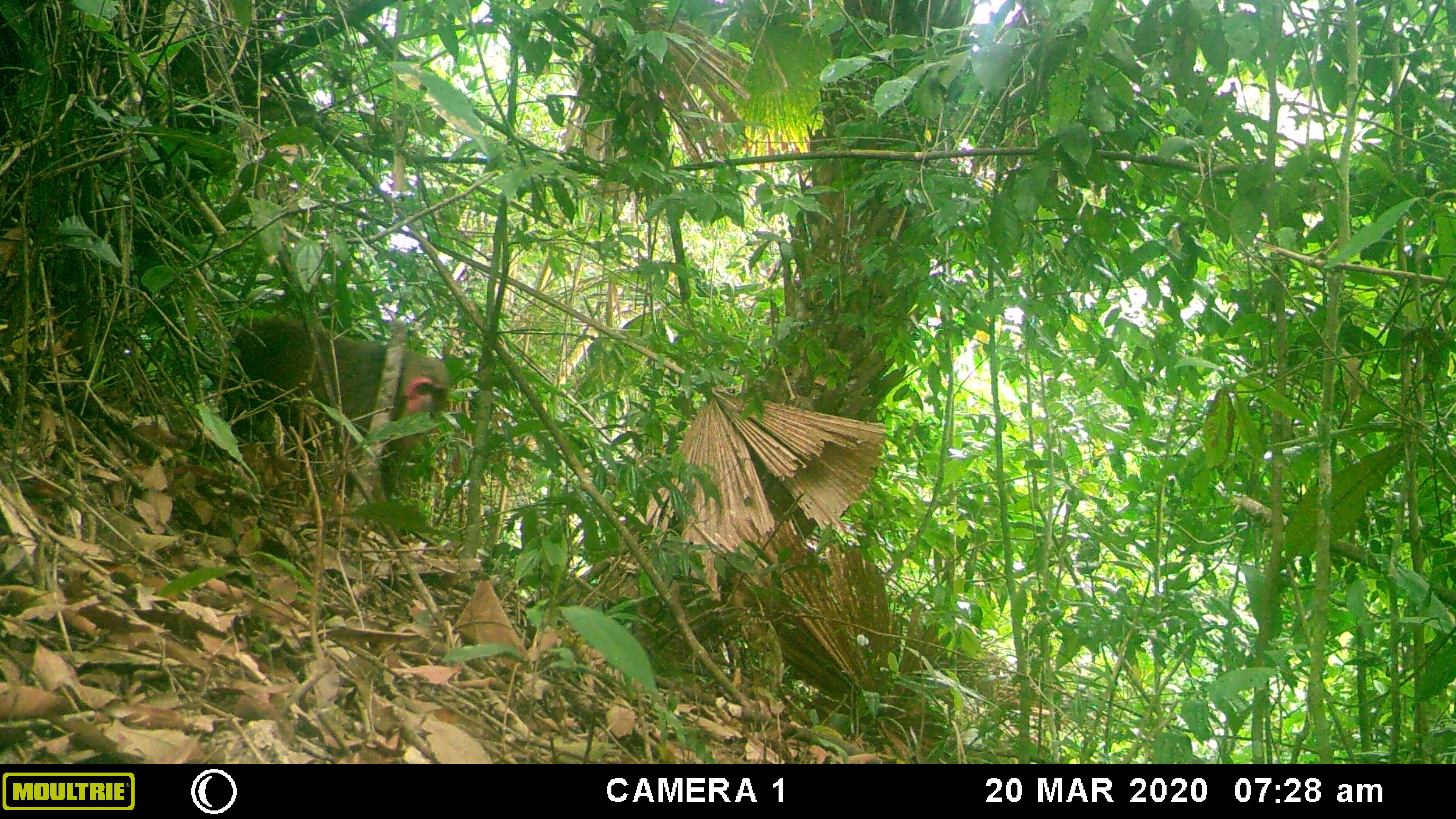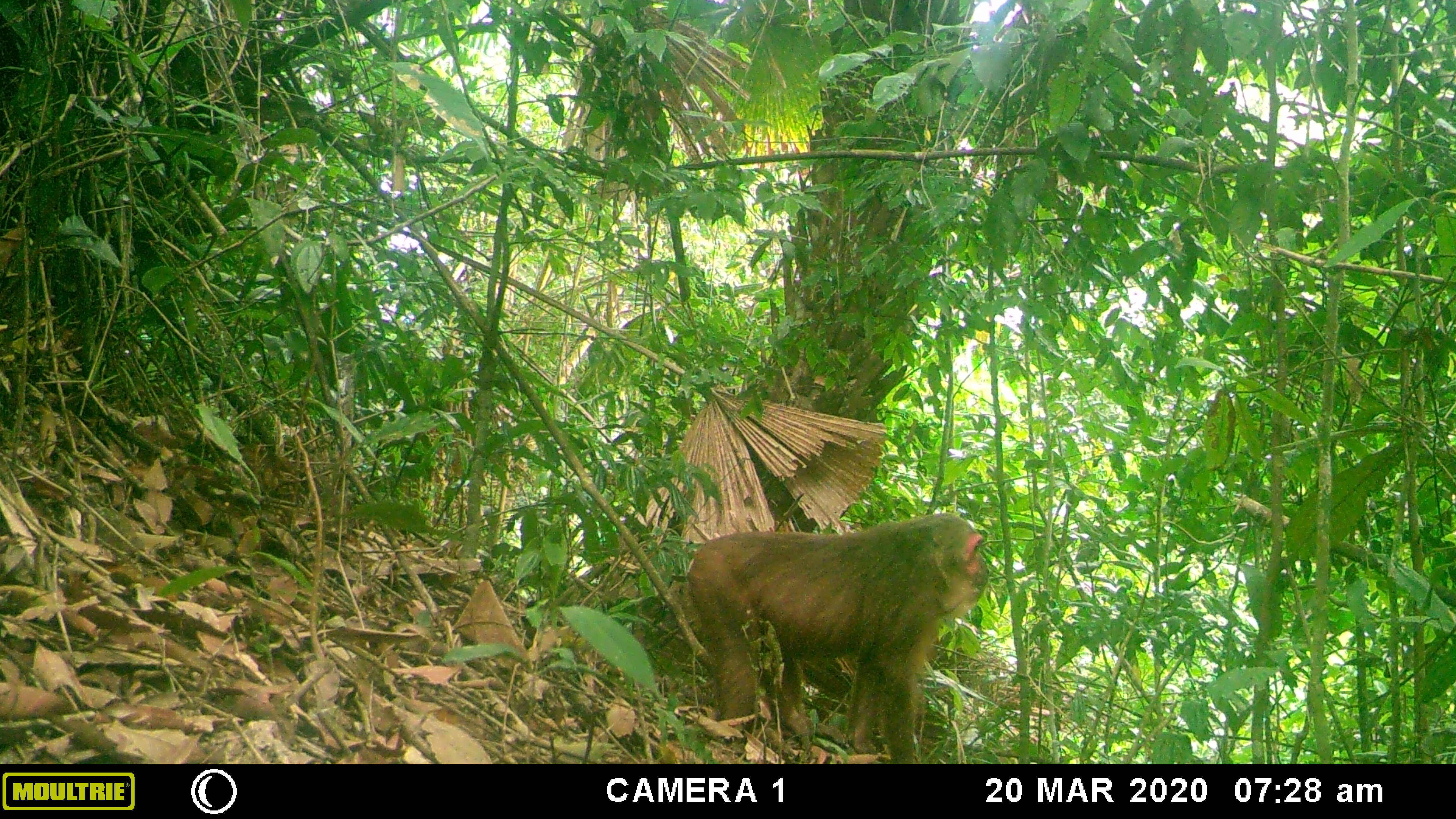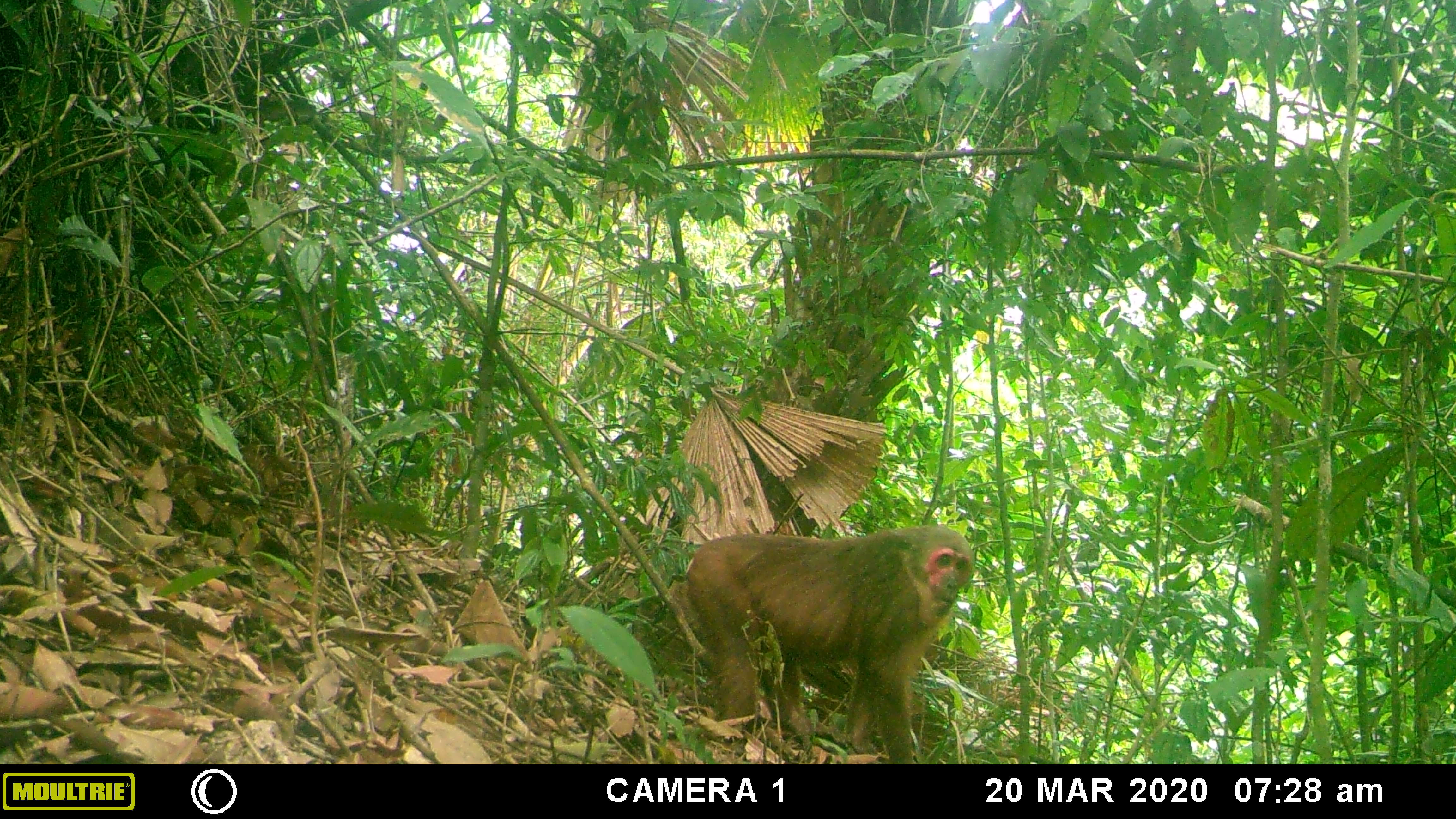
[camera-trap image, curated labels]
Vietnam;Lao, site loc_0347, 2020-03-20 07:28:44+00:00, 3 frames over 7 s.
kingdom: Animalia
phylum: Chordata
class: Mammalia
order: Primates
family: Cercopithecidae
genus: Macaca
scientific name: Macaca arctoides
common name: stump-tailed macaque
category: stump tailed macaque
Stump tailed macaque (stump-tailed macaque) (Macaca arctoides). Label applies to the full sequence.